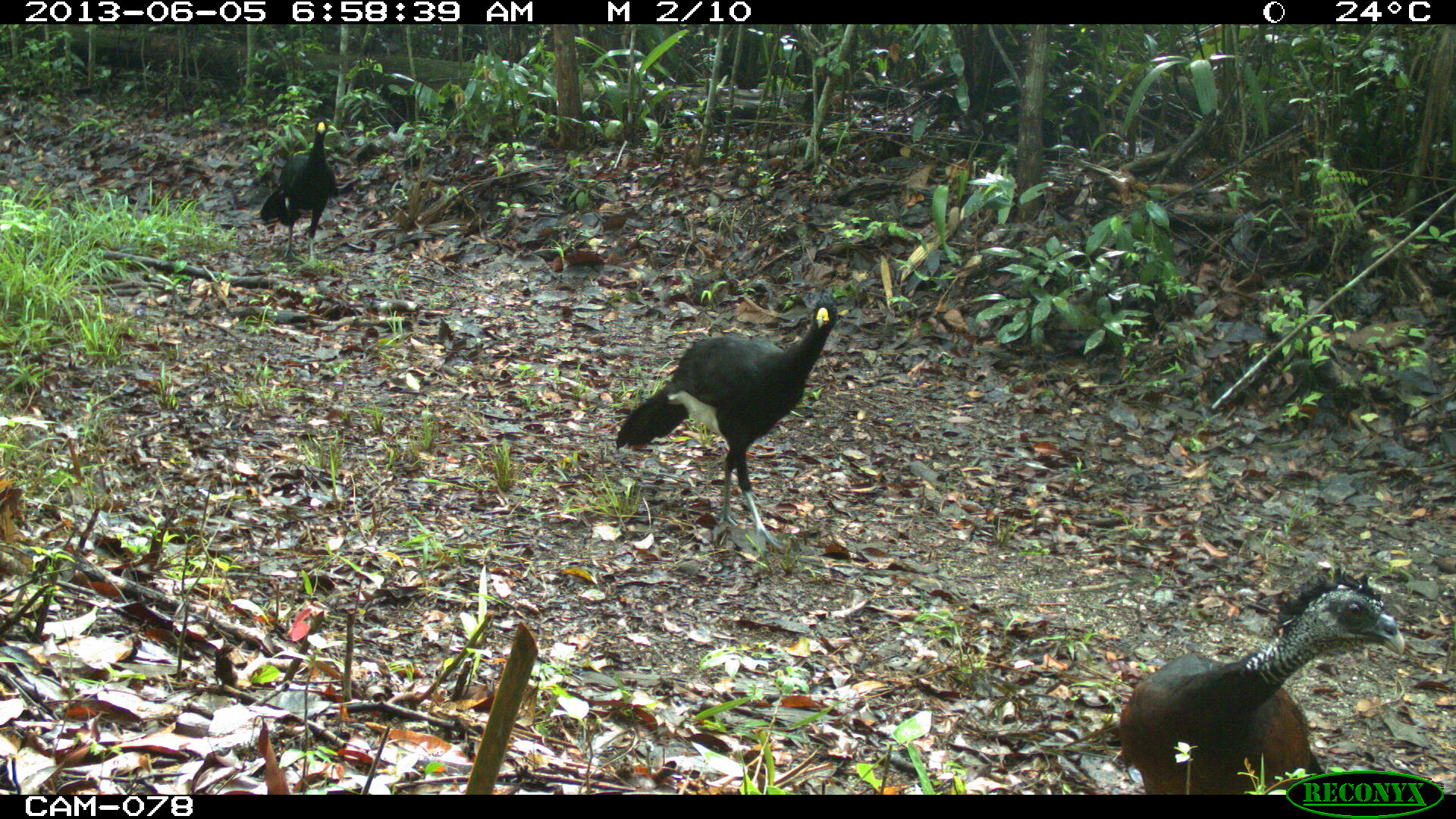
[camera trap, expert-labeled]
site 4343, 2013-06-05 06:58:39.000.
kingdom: Animalia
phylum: Chordata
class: Aves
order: Galliformes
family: Cracidae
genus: Crax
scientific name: Crax rubra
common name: great curassow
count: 3